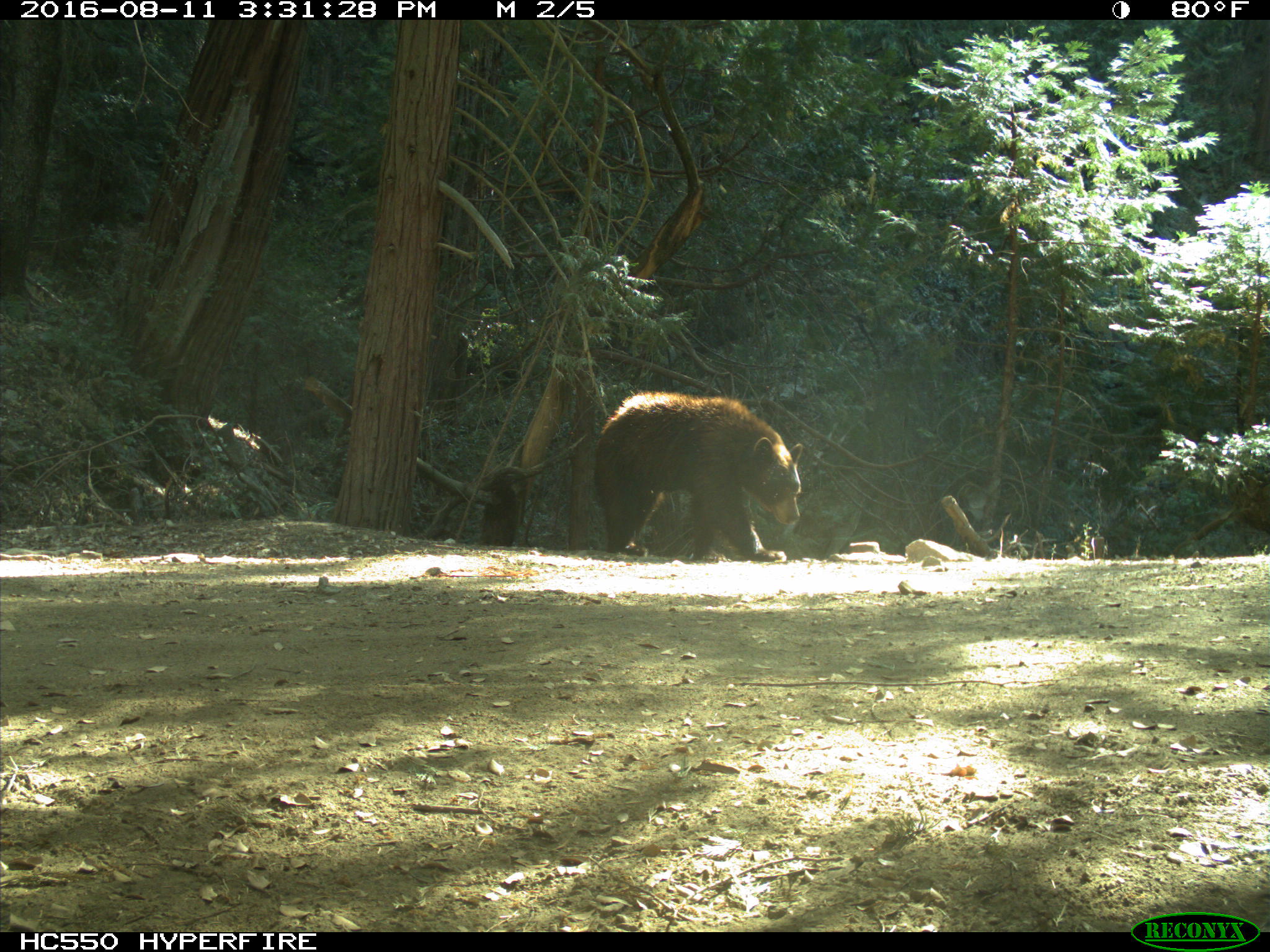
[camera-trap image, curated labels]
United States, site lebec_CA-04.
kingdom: Animalia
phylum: Chordata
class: Mammalia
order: Carnivora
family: Ursidae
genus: Ursus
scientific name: Ursus americanus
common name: american black bear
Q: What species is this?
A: Ursus americanus (american black bear).